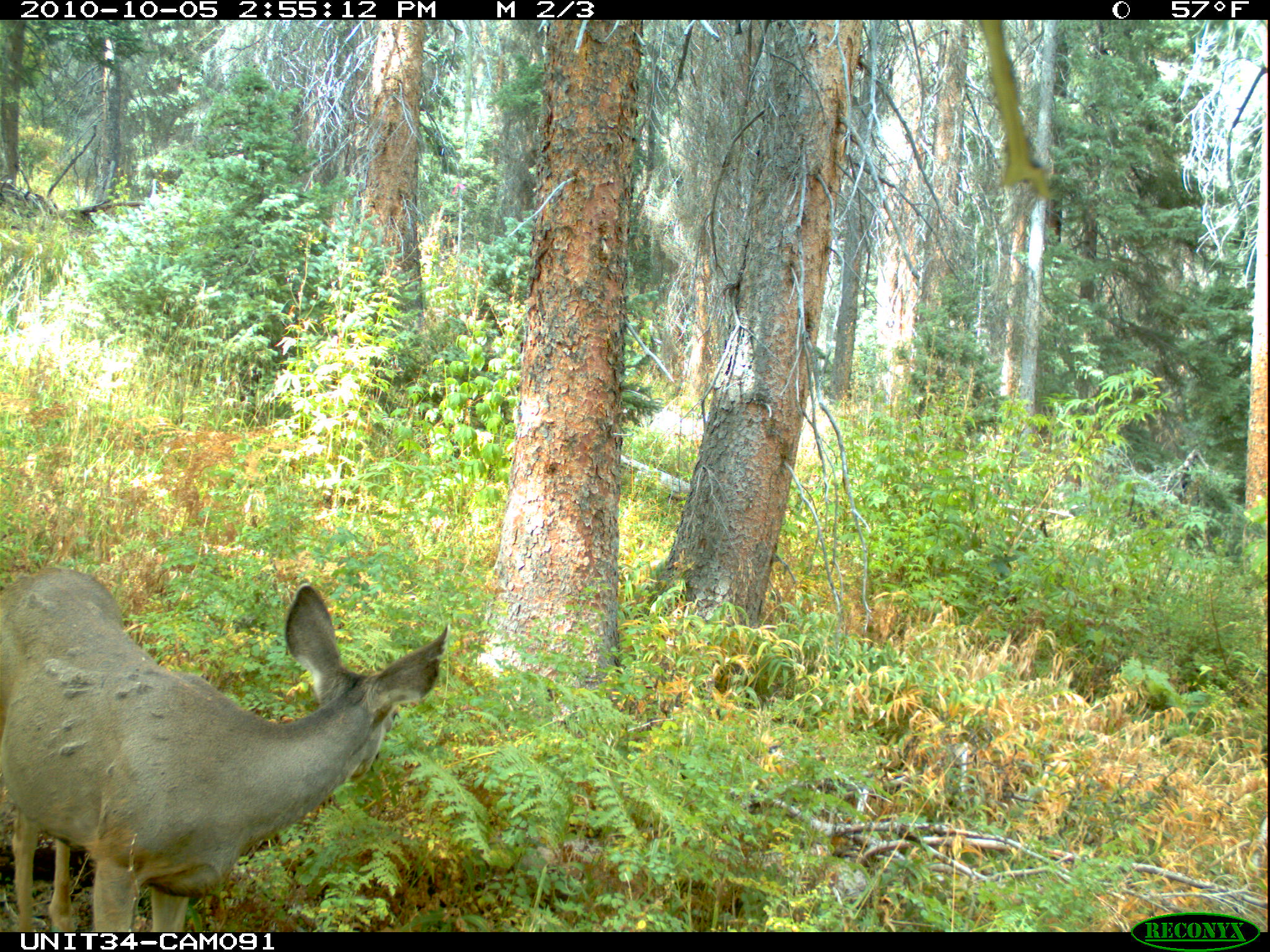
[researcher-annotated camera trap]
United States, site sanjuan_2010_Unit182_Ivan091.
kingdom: Animalia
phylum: Chordata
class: Mammalia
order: Artiodactyla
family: Cervidae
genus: Odocoileus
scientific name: Odocoileus hemionus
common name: mule deer